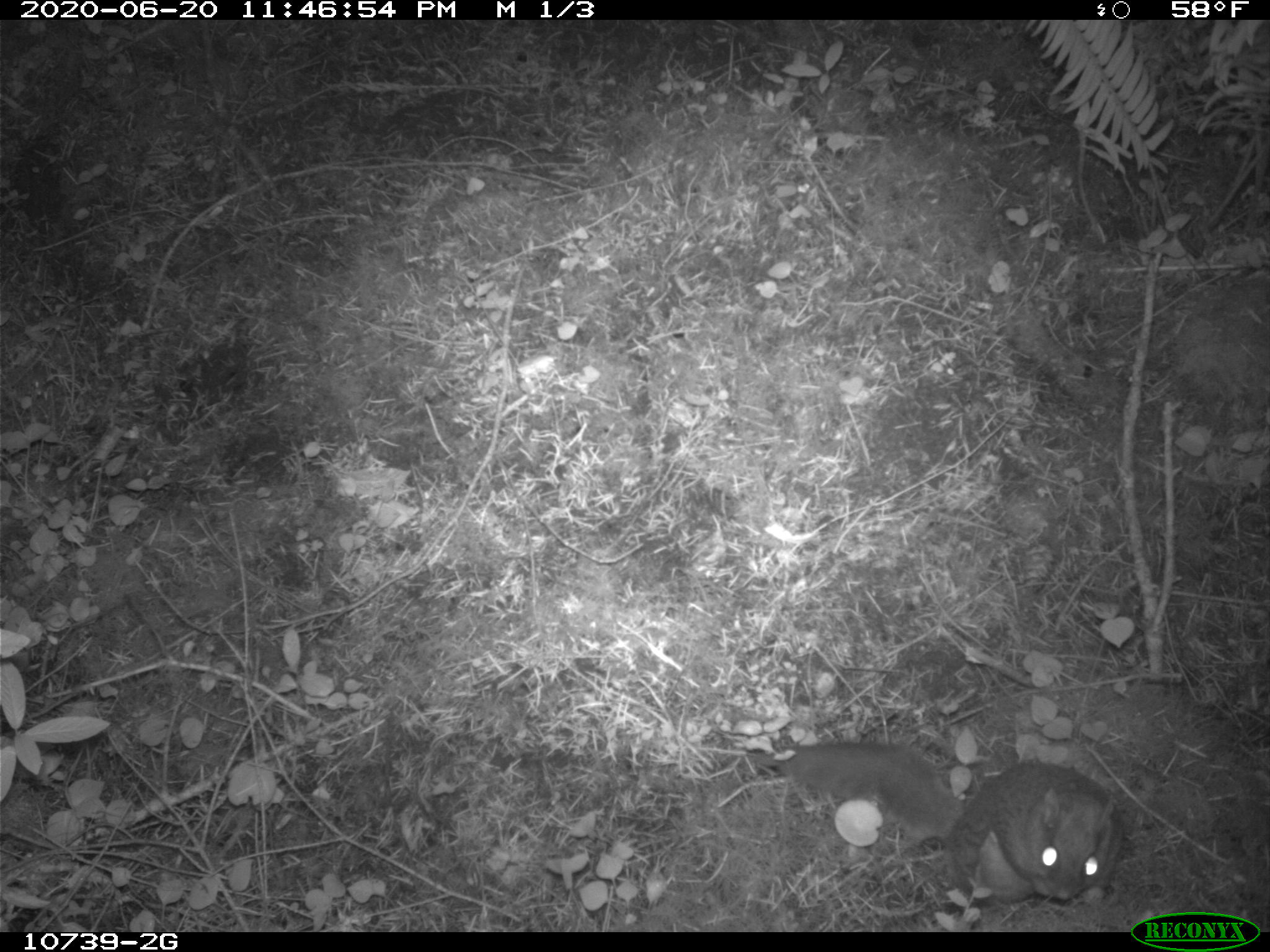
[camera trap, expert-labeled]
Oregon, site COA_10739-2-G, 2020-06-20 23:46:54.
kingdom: Animalia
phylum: Chordata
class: Mammalia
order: Rodentia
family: Sciuridae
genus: Glaucomys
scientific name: Glaucomys oregonensis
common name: humboldt's flying squirrel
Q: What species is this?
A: Humboldt's flying squirrel (Glaucomys oregonensis).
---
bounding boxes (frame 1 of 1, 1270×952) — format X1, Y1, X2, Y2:
humboldt's flying squirrel: 773, 731, 1133, 917